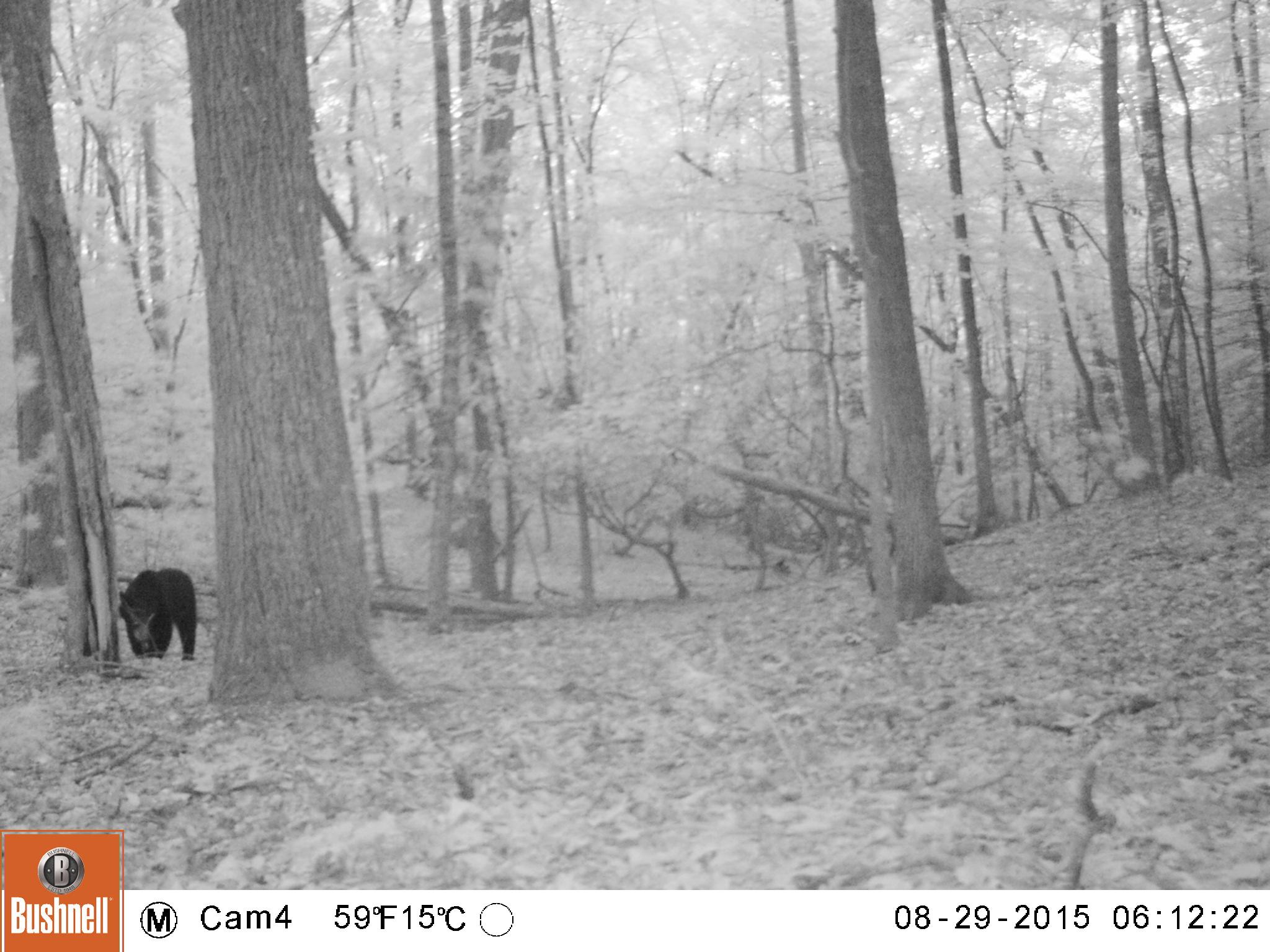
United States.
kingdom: Animalia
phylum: Chordata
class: Mammalia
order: Carnivora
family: Ursidae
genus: Ursus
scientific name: Ursus americanus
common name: american black bear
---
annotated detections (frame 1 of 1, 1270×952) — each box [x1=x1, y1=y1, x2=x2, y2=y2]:
American Black Bear: [x1=116, y1=562, x2=203, y2=673]